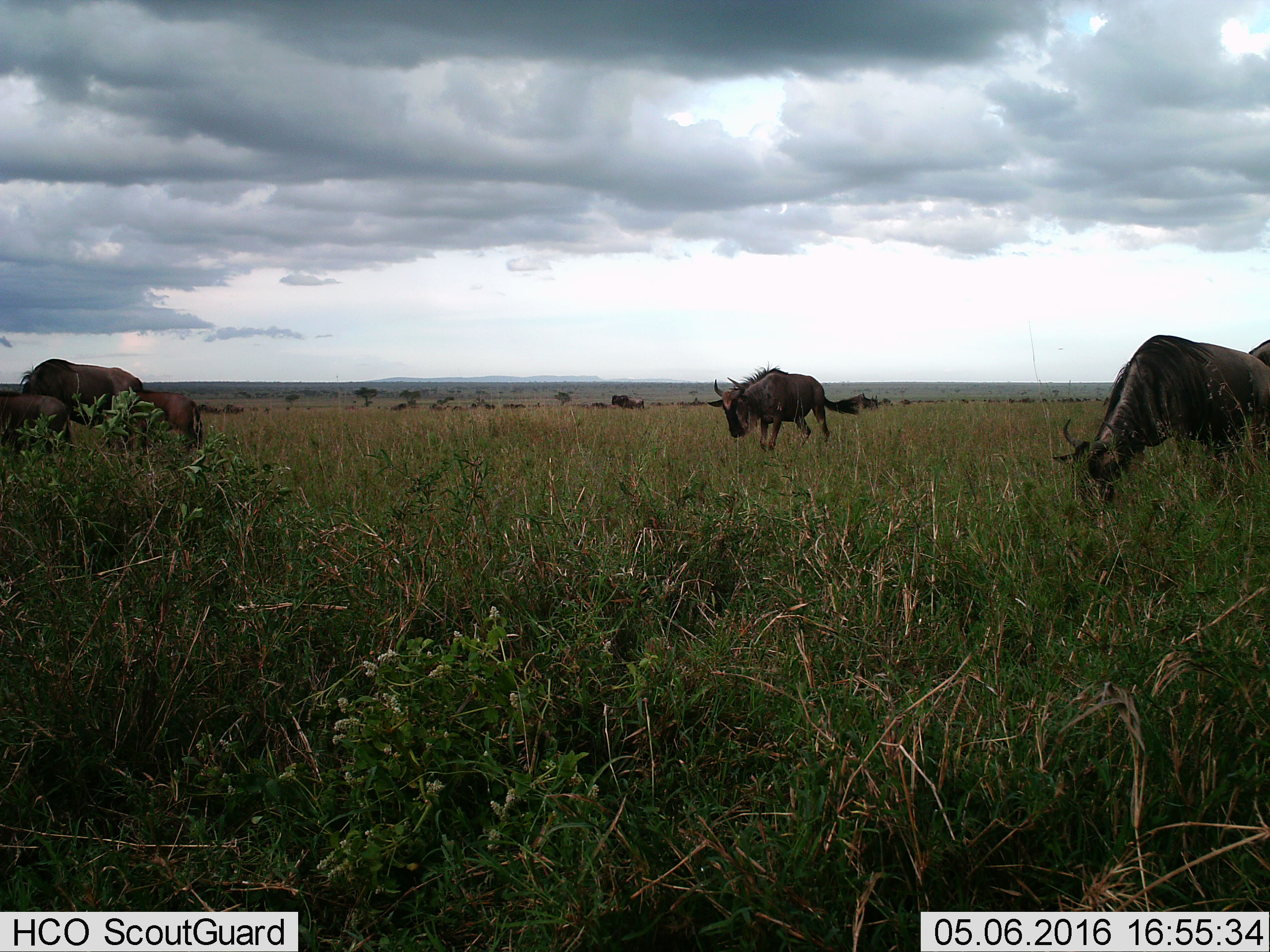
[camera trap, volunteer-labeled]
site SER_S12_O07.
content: unidentified animal